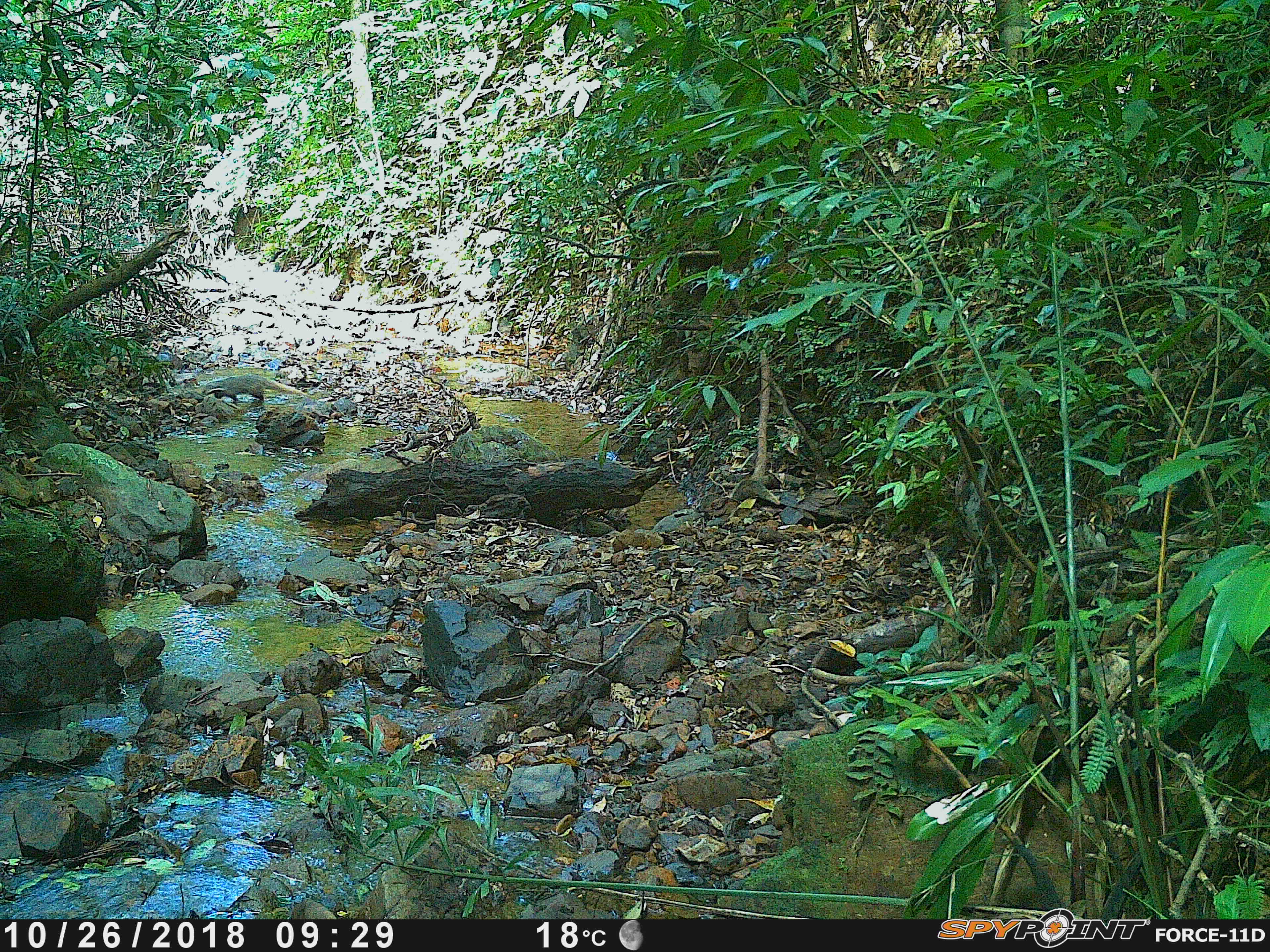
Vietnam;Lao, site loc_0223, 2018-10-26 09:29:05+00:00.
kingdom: Animalia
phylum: Chordata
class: Mammalia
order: Carnivora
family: Herpestidae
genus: Urva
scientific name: Urva urva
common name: crab-eating mongoose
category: crab eating mongoose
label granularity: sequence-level